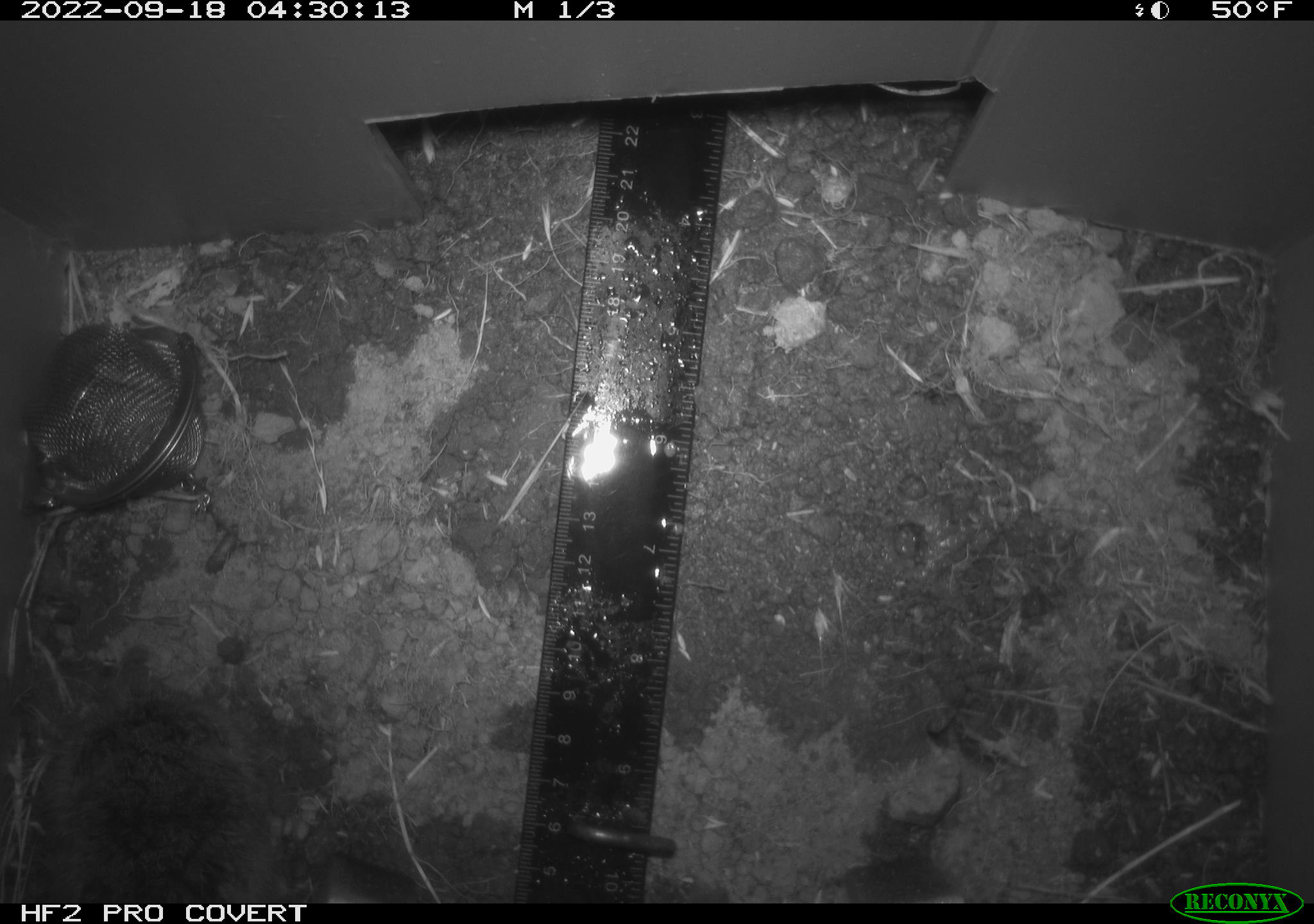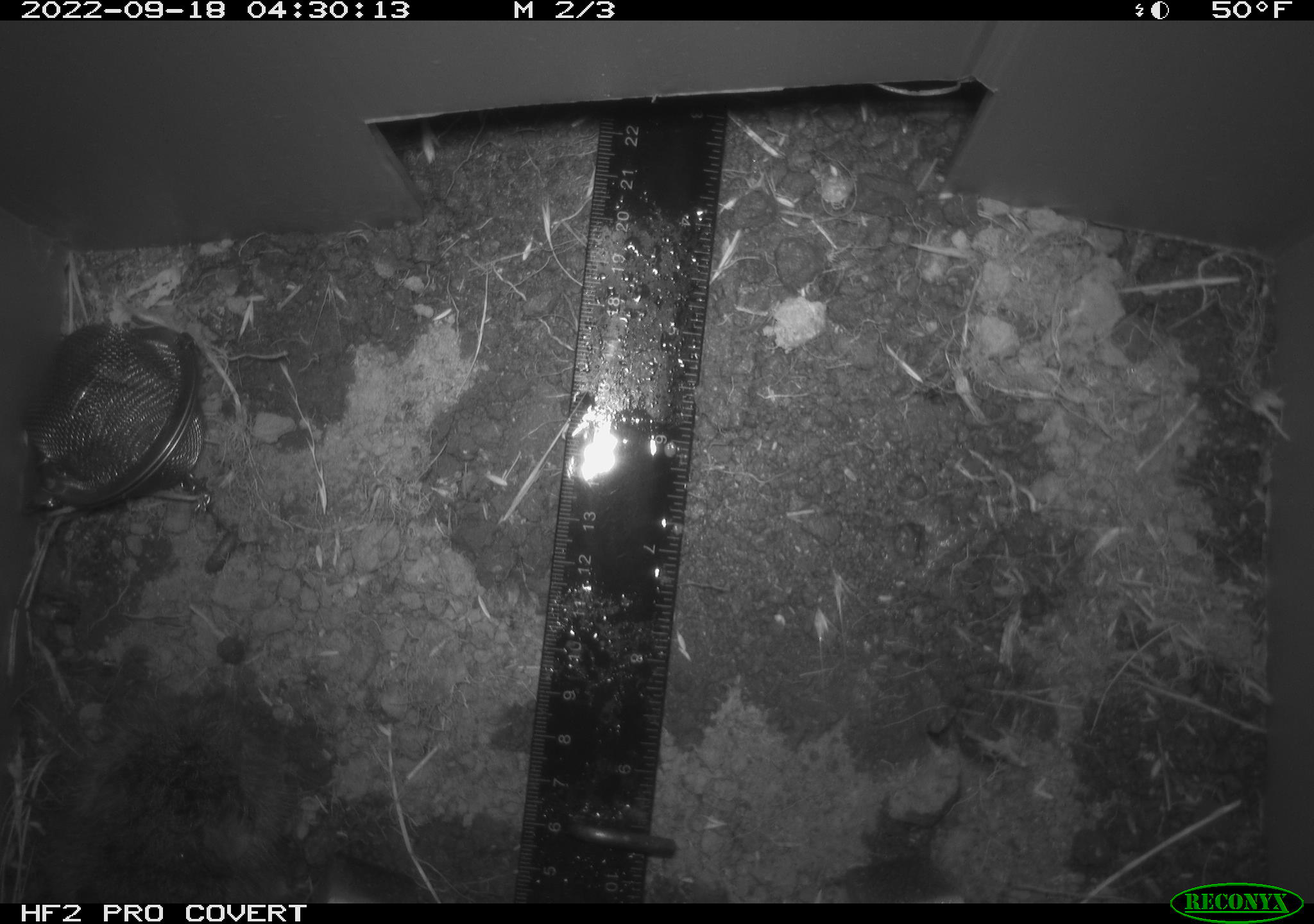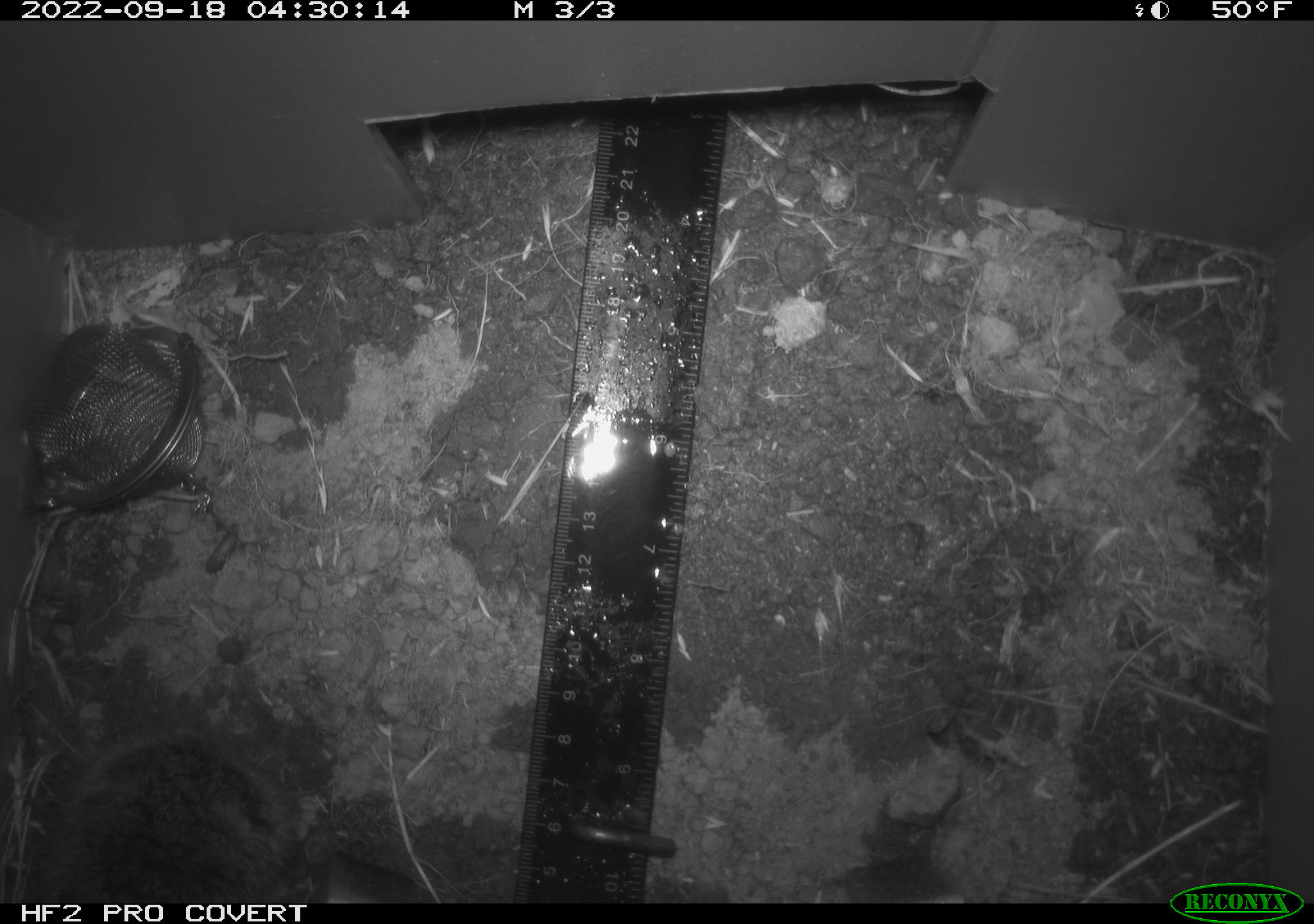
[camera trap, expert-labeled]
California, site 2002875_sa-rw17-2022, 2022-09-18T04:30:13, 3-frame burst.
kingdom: Animalia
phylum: Chordata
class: Mammalia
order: Rodentia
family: Cricetidae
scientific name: Arvicolinae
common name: voles, lemmings, and muskrats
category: arvicolinae subfamily